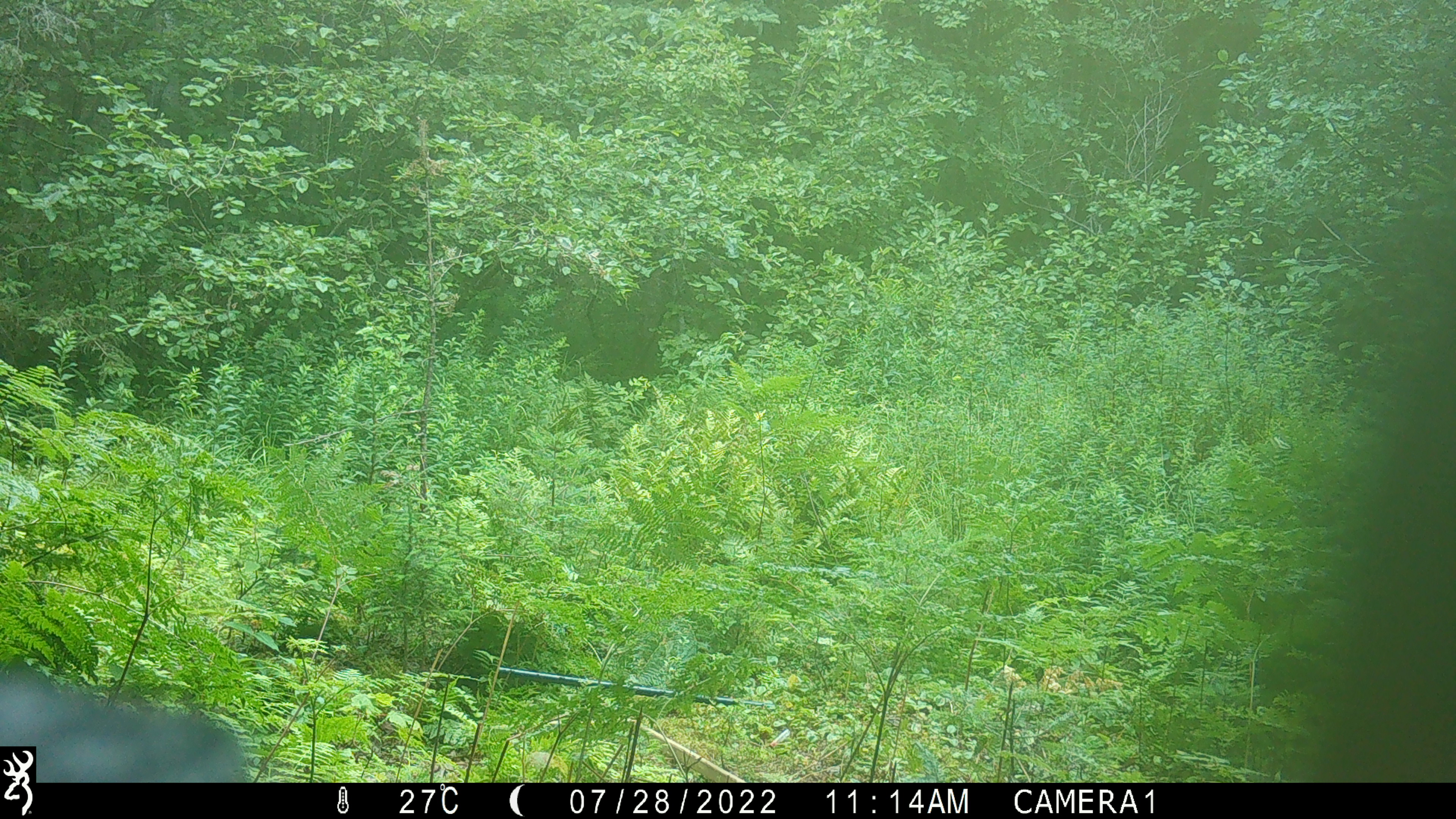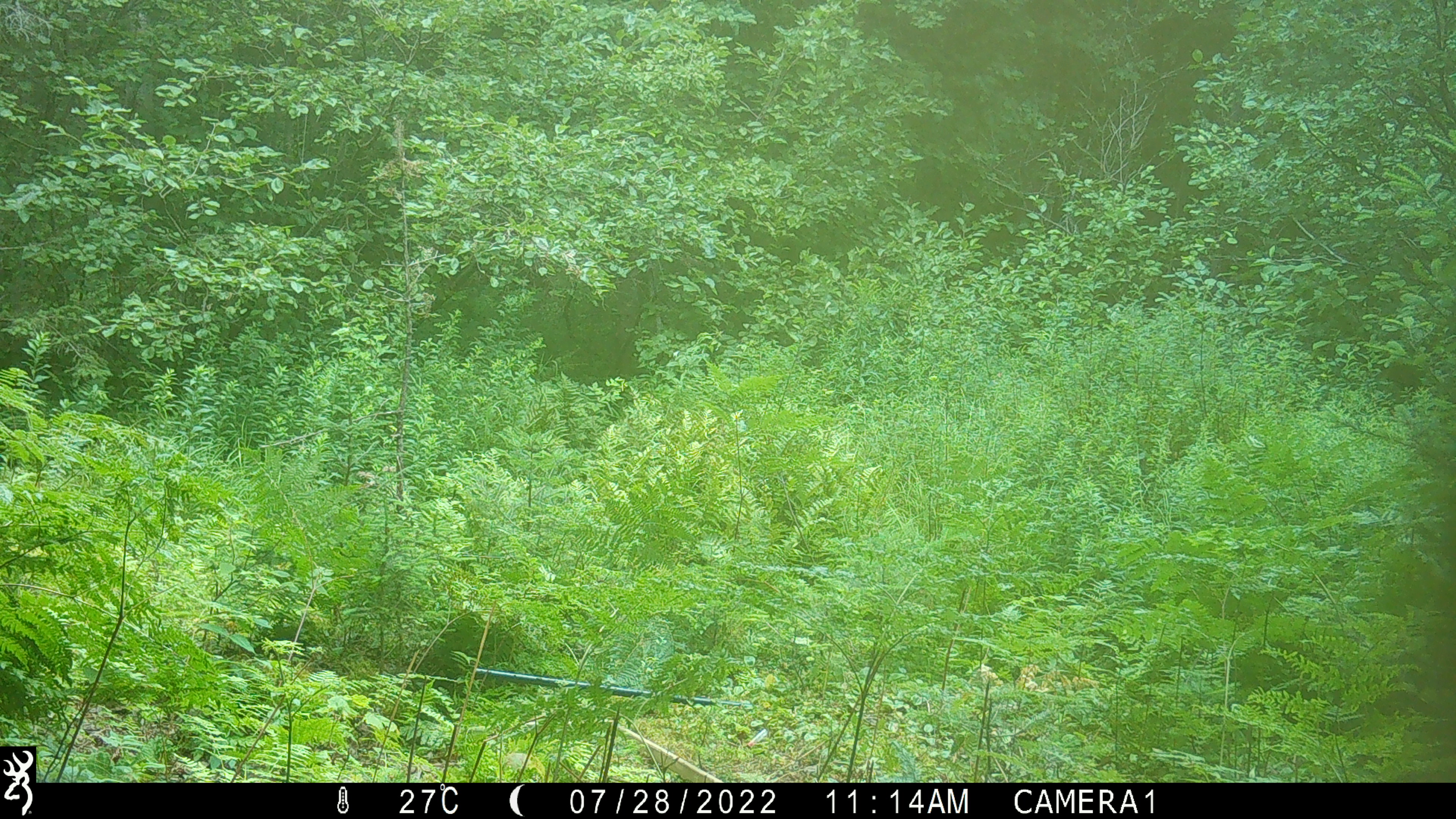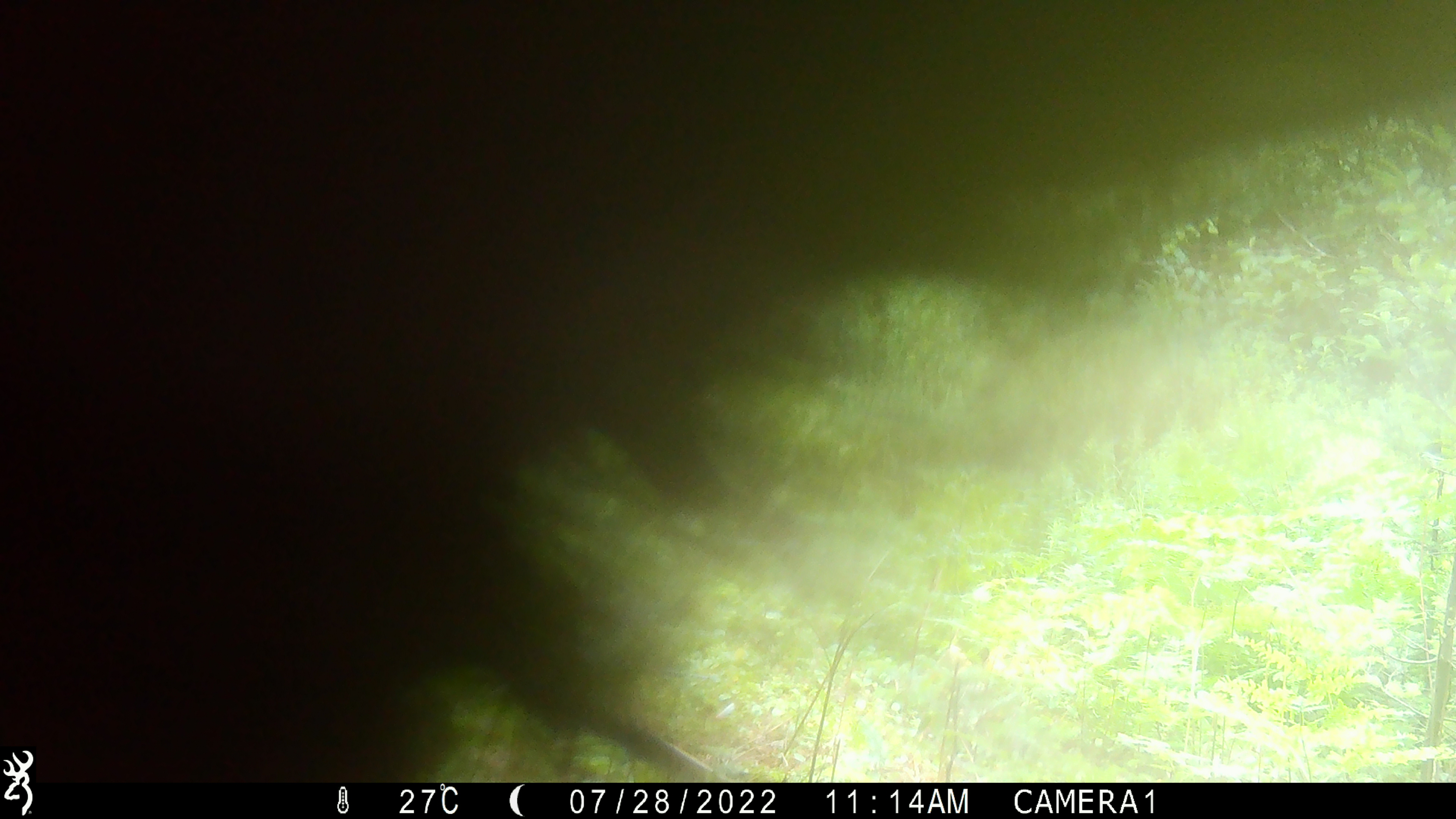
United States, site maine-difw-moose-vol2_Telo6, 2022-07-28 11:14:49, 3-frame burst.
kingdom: Animalia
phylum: Chordata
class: Mammalia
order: Carnivora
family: Ursidae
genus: Ursus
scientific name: Ursus americanus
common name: black bear